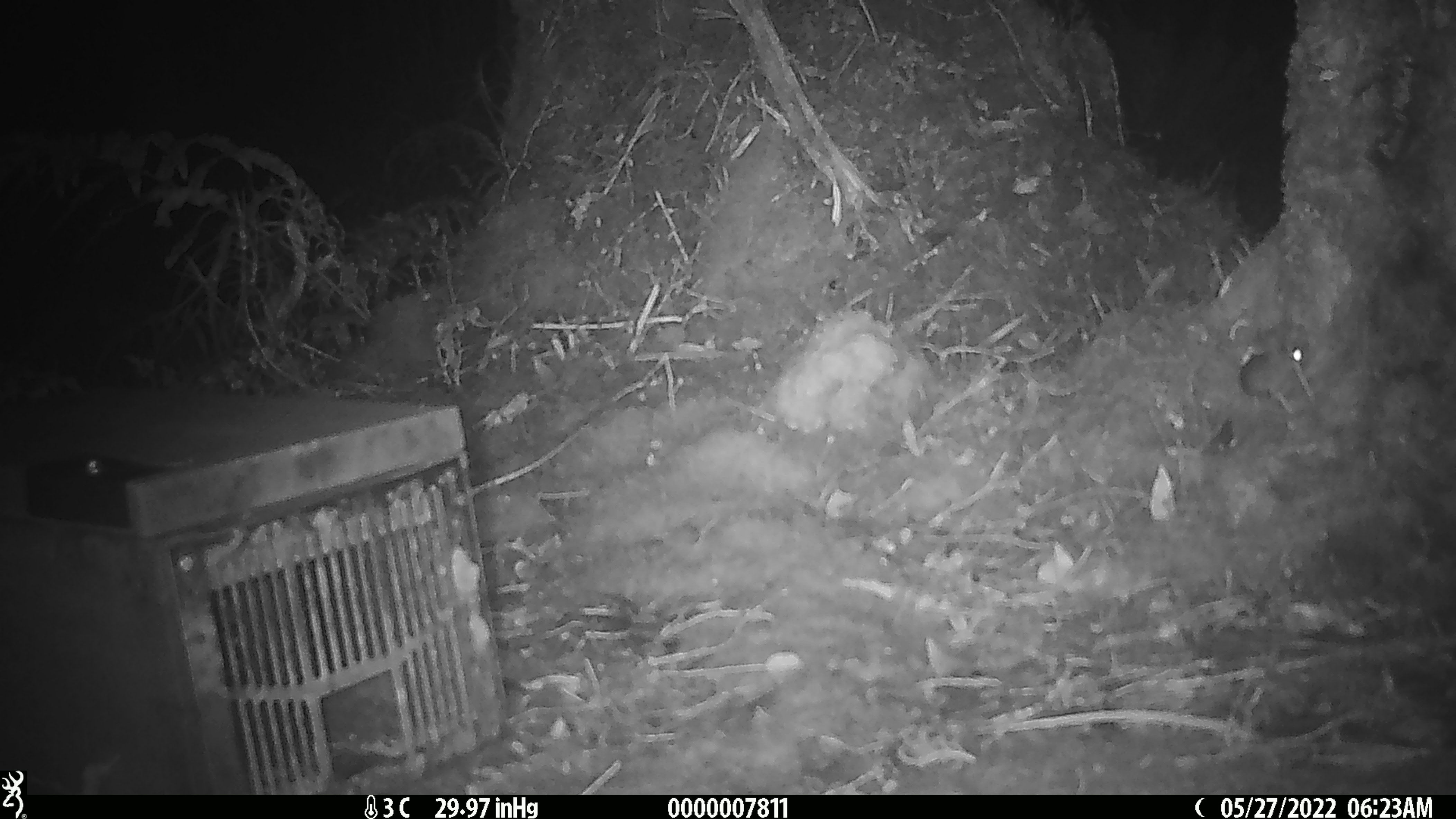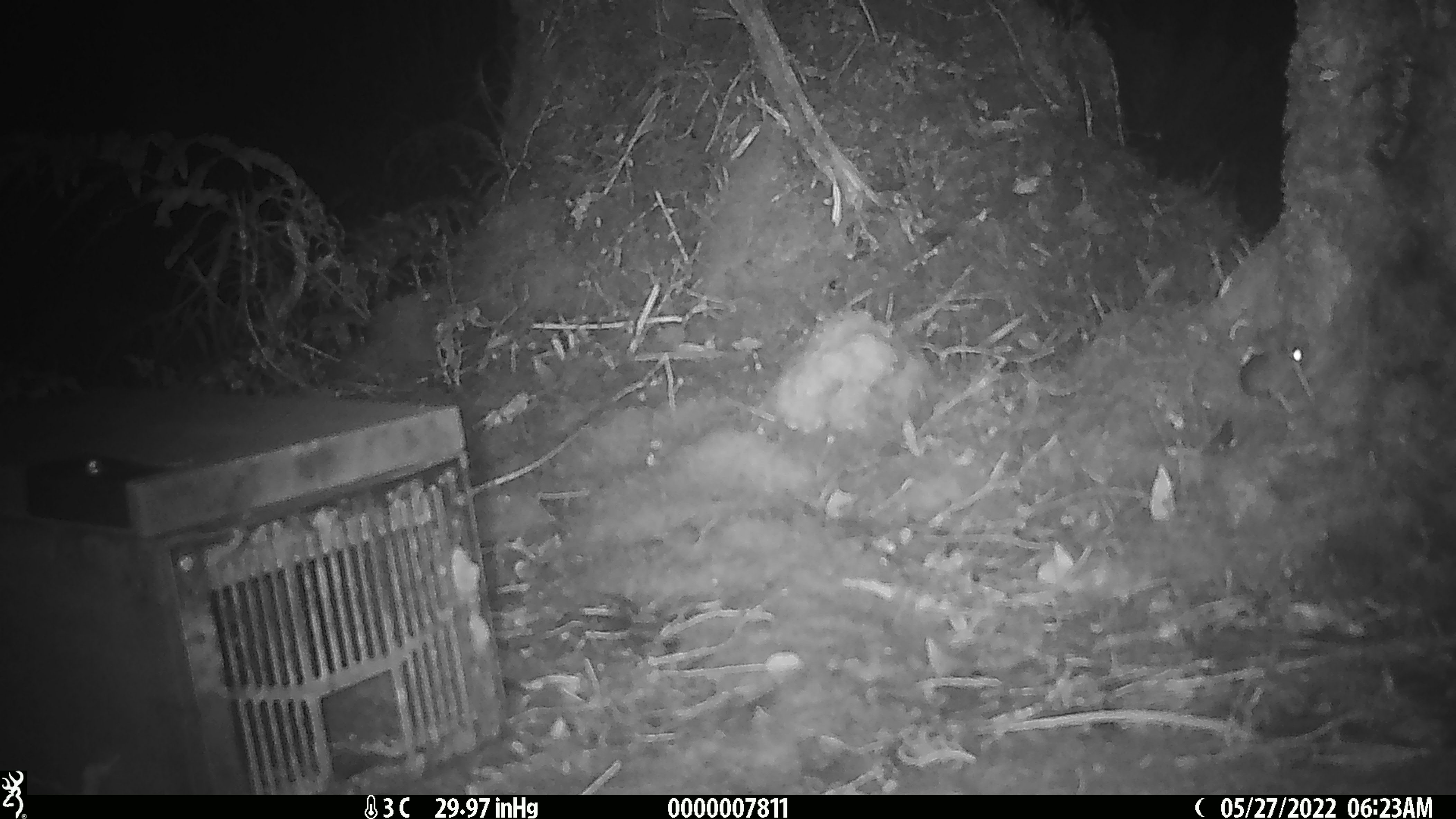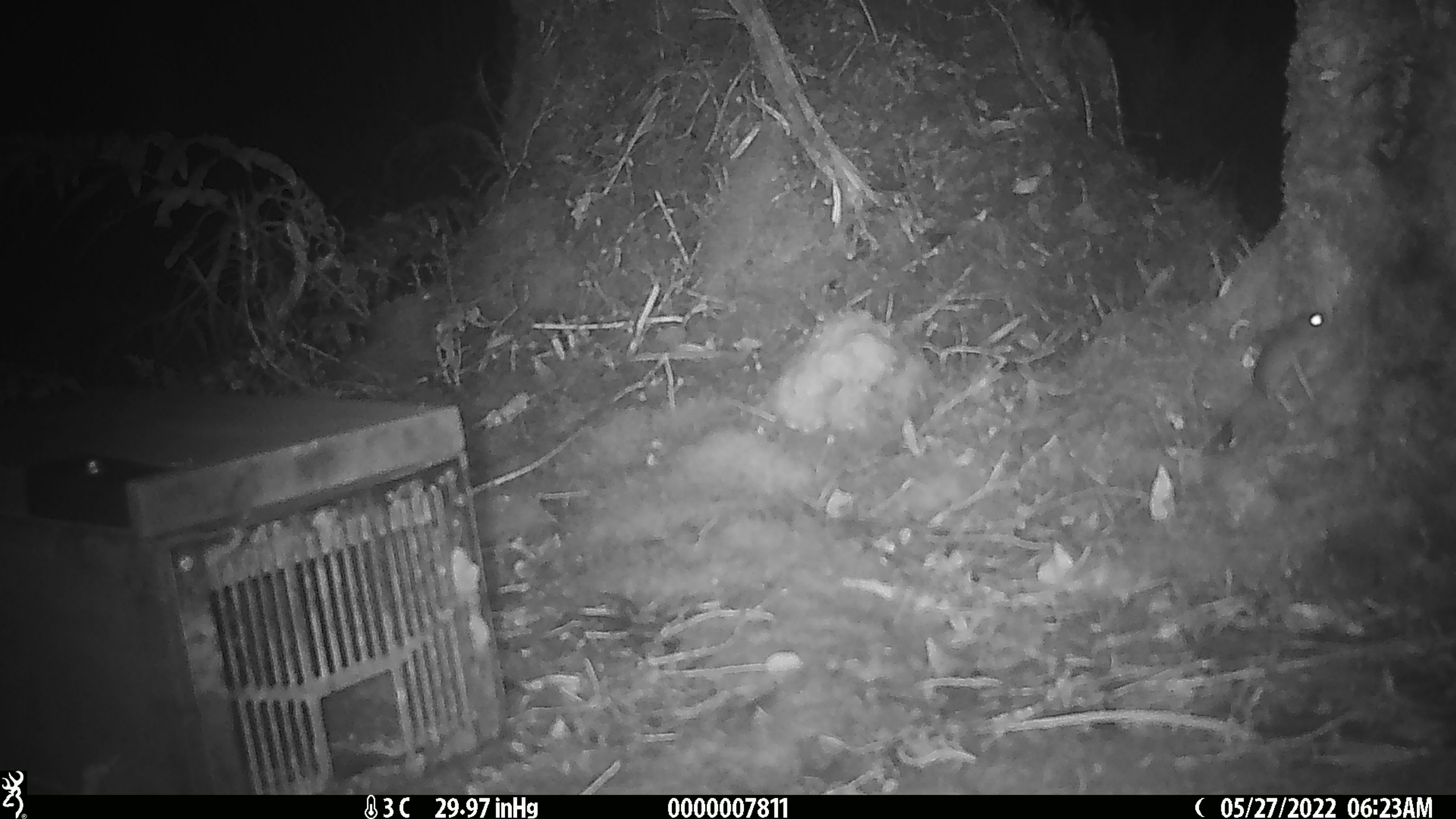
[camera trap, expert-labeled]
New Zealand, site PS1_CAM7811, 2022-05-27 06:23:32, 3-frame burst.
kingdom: Animalia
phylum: Chordata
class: Mammalia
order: Rodentia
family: Muridae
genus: Mus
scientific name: Mus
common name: mouse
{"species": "mouse (Mus)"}